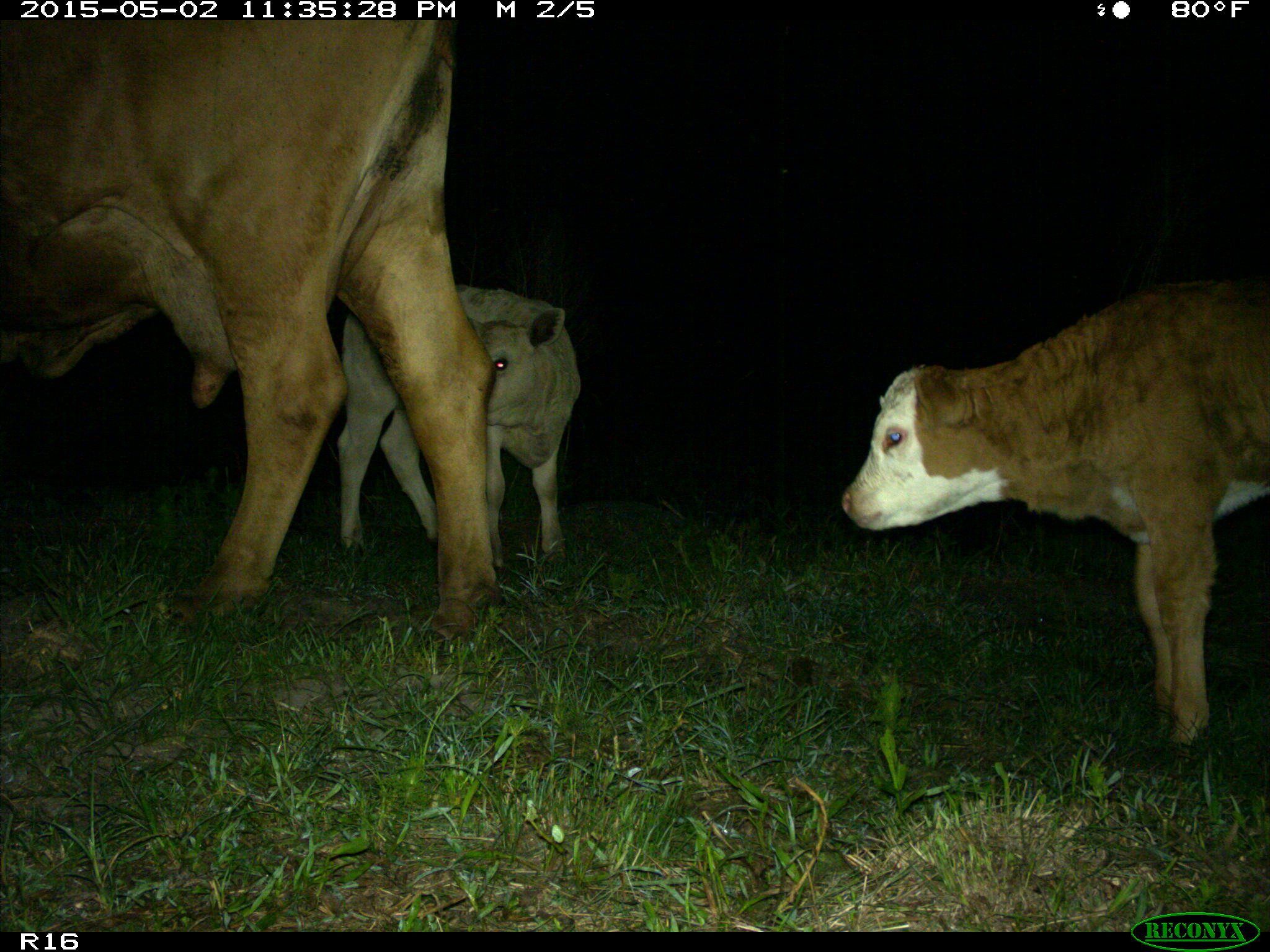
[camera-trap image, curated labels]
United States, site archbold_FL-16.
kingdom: Animalia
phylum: Chordata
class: Mammalia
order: Artiodactyla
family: Bovidae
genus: Bos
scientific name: Bos taurus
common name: domestic cow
Bos taurus (domestic cow).